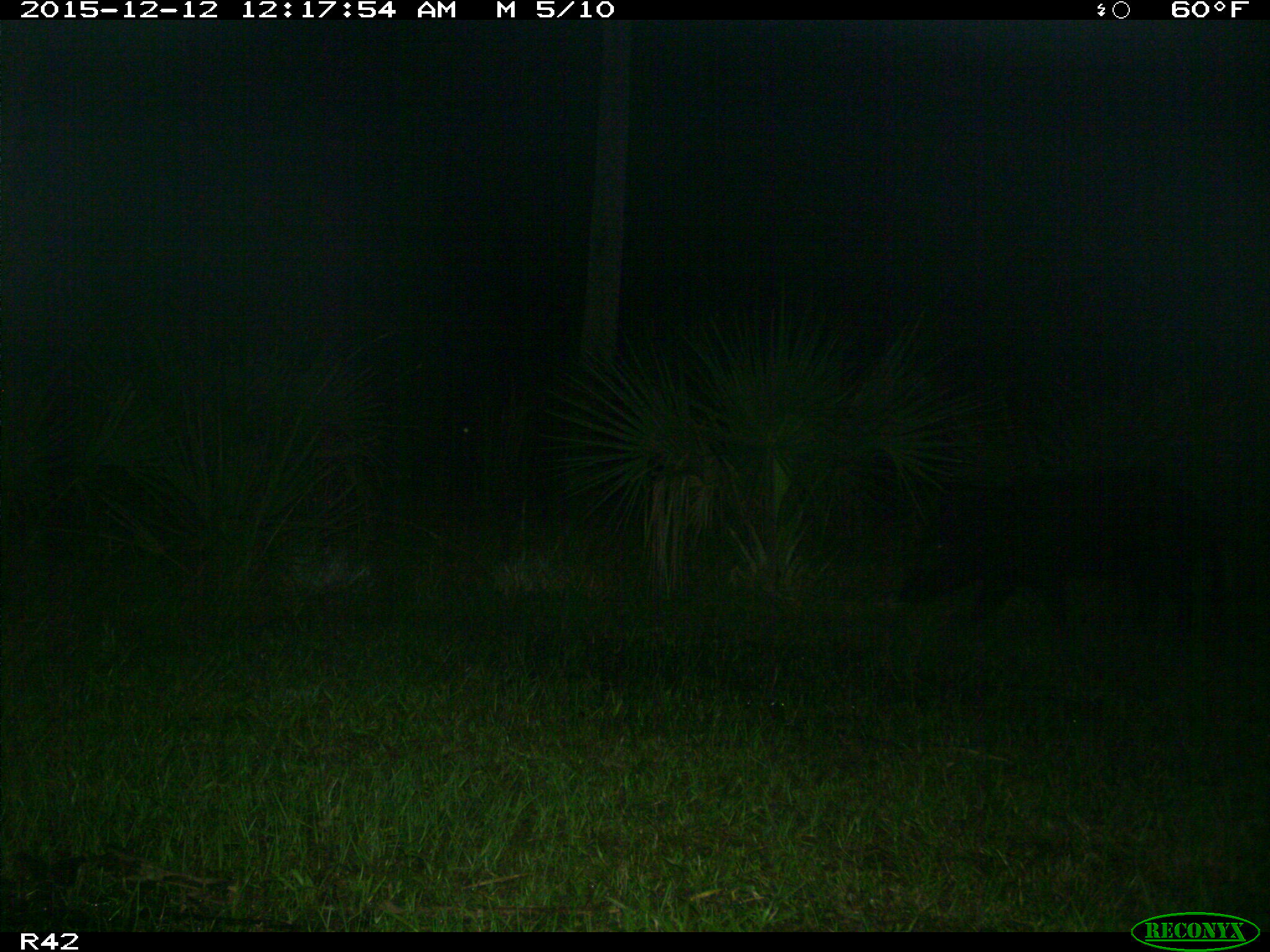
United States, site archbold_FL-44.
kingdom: Animalia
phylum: Chordata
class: Mammalia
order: Artiodactyla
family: Suidae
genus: Sus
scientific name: Sus scrofa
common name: wild boar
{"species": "Sus scrofa (wild boar)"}